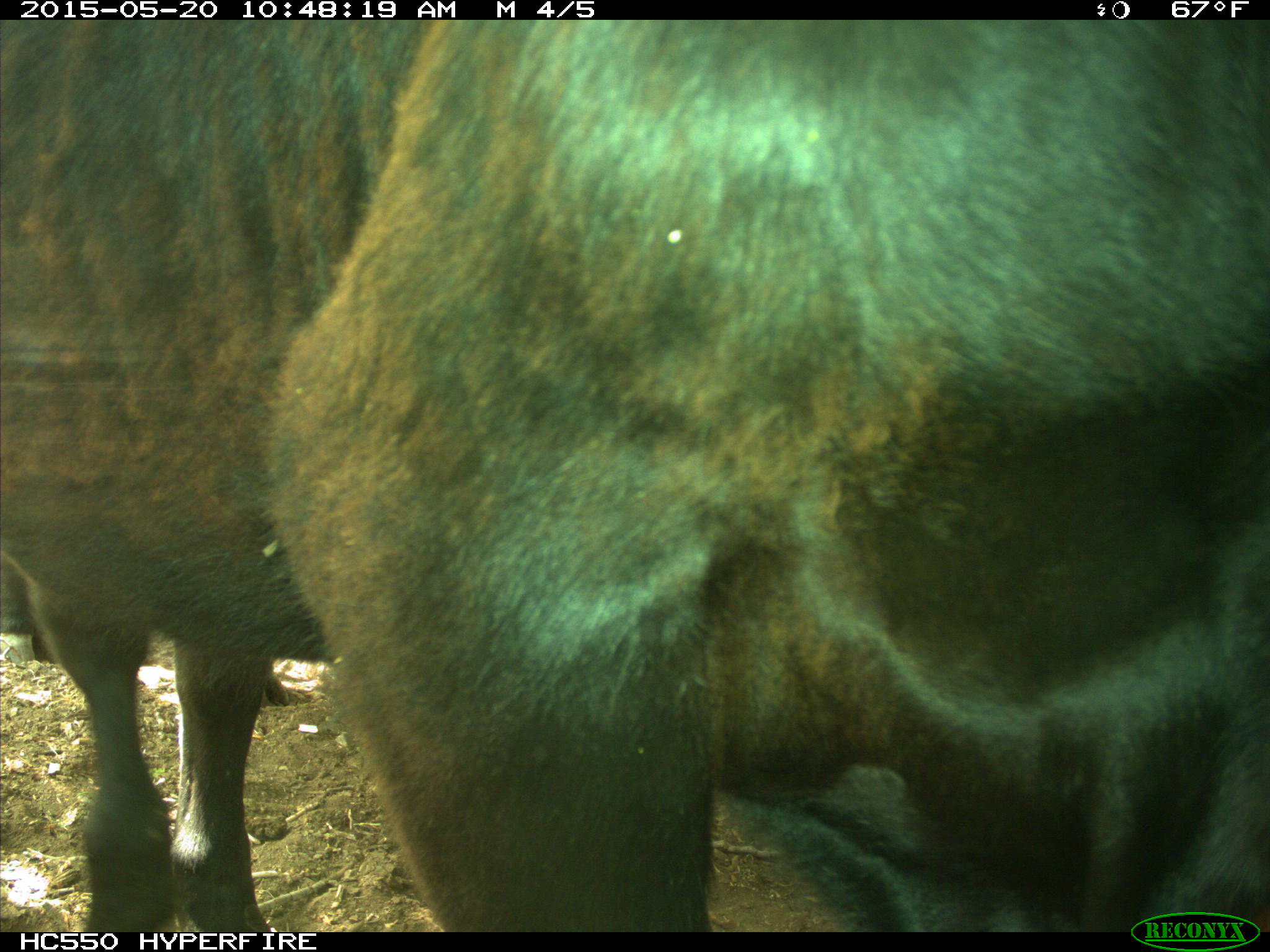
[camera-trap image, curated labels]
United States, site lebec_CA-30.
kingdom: Animalia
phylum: Chordata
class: Mammalia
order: Artiodactyla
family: Bovidae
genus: Bos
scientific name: Bos taurus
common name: domestic cow